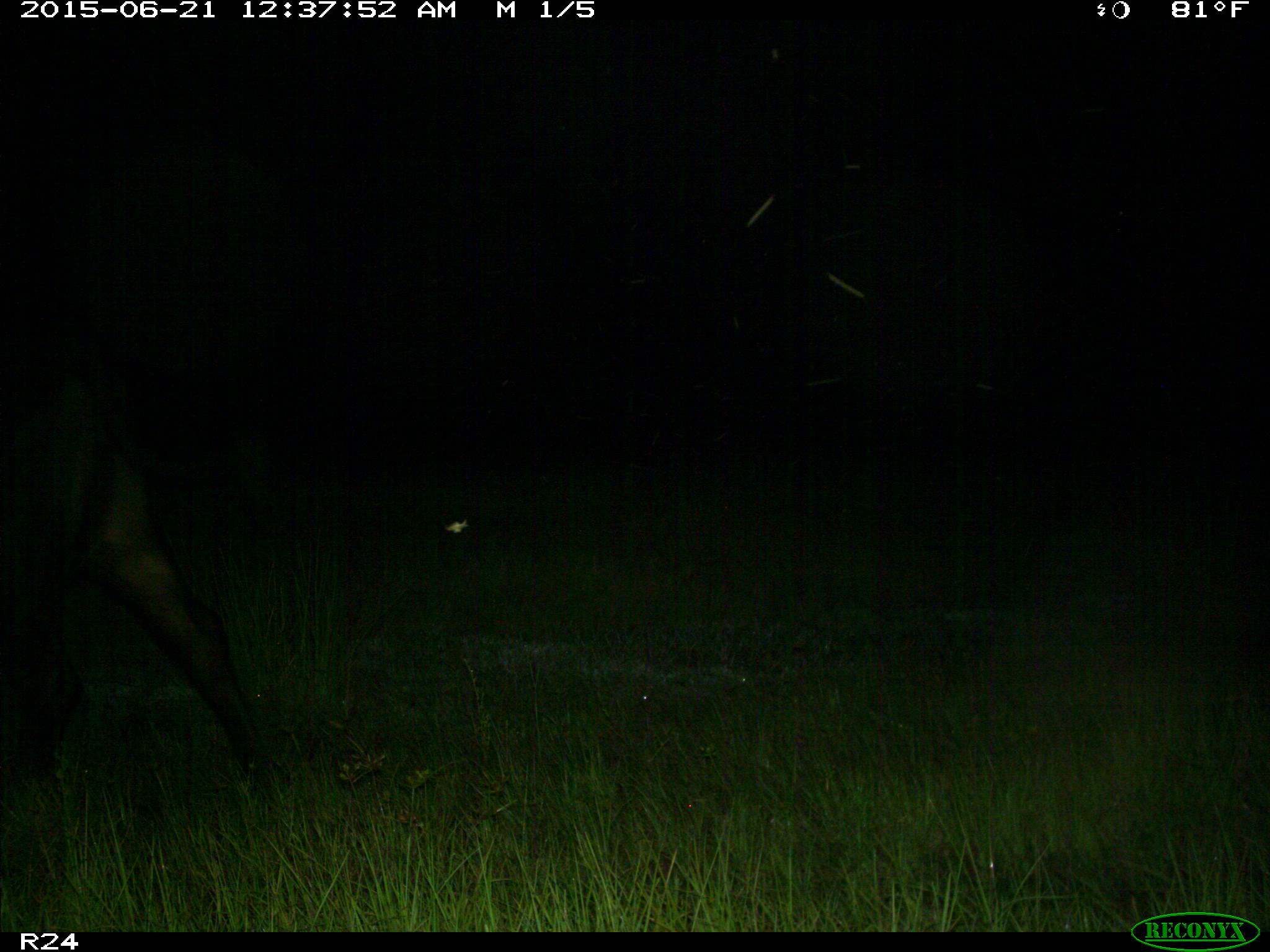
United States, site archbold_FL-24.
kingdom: Animalia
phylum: Chordata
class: Mammalia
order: Artiodactyla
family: Bovidae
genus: Bos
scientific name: Bos taurus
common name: domestic cow